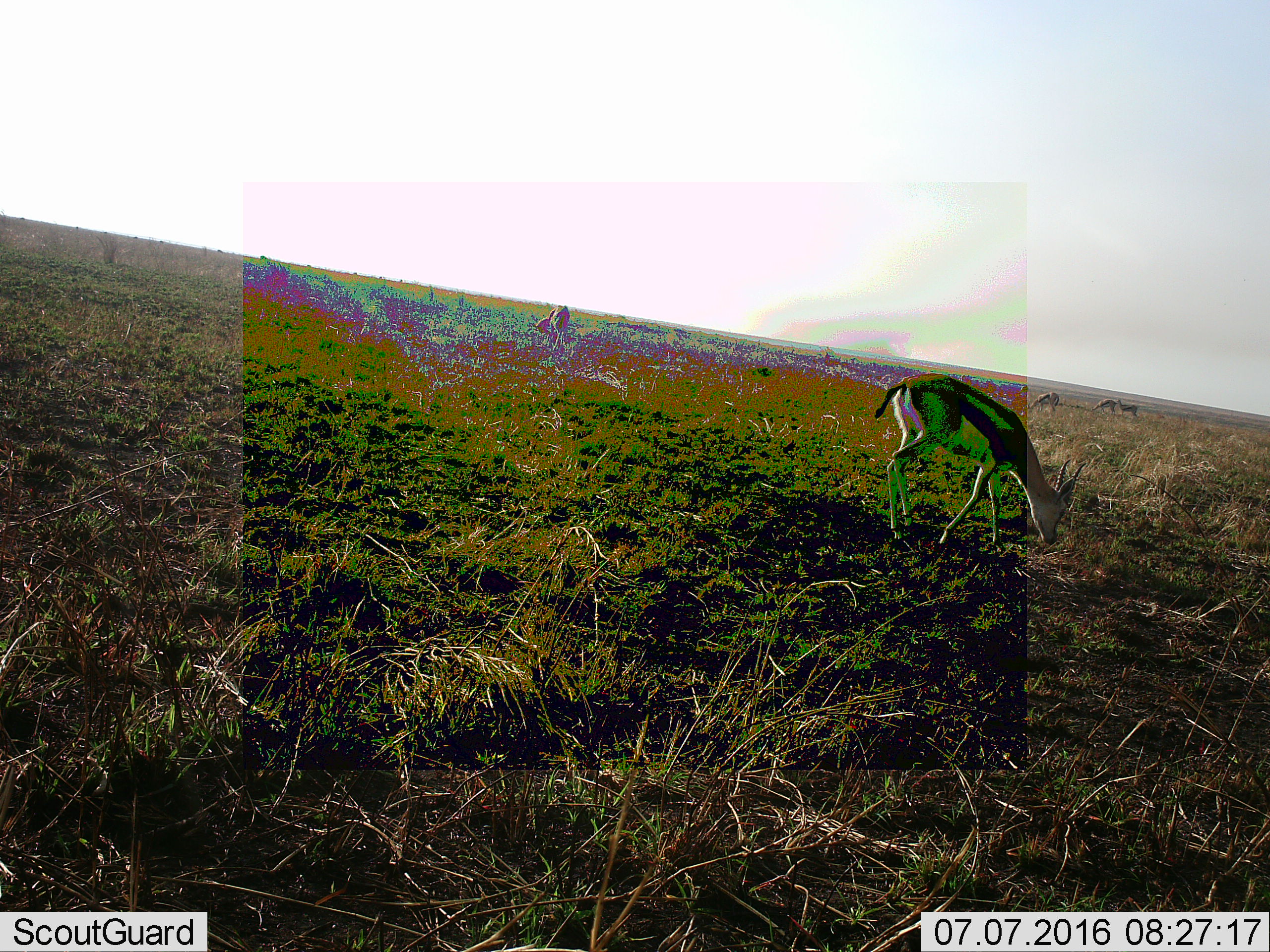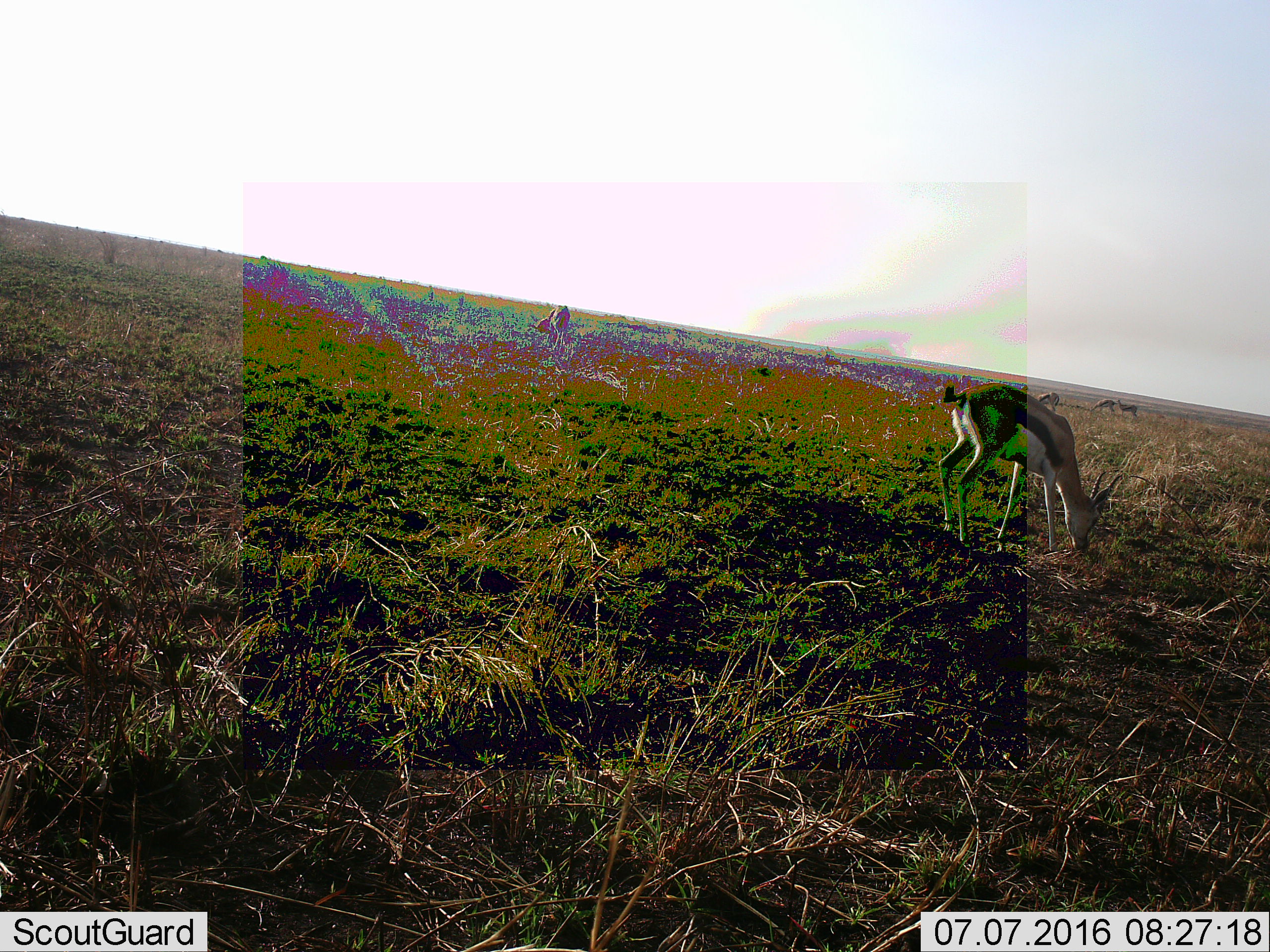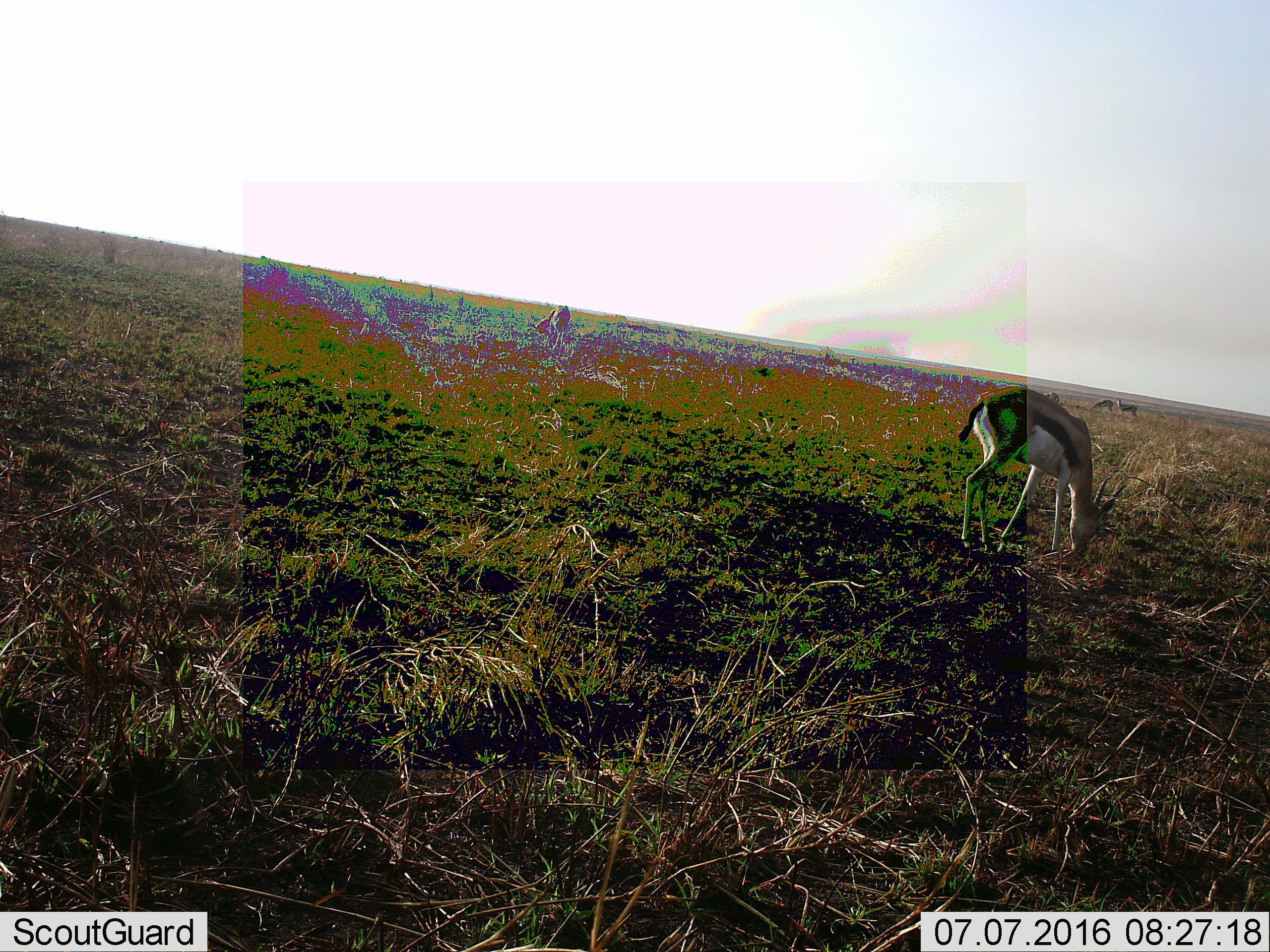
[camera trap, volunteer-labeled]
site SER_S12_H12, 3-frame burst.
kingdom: Animalia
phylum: Chordata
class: Mammalia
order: Artiodactyla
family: Bovidae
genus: Eudorcas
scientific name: Eudorcas thomsonii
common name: thomson's gazelle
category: gazellethomsons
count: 6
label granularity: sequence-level